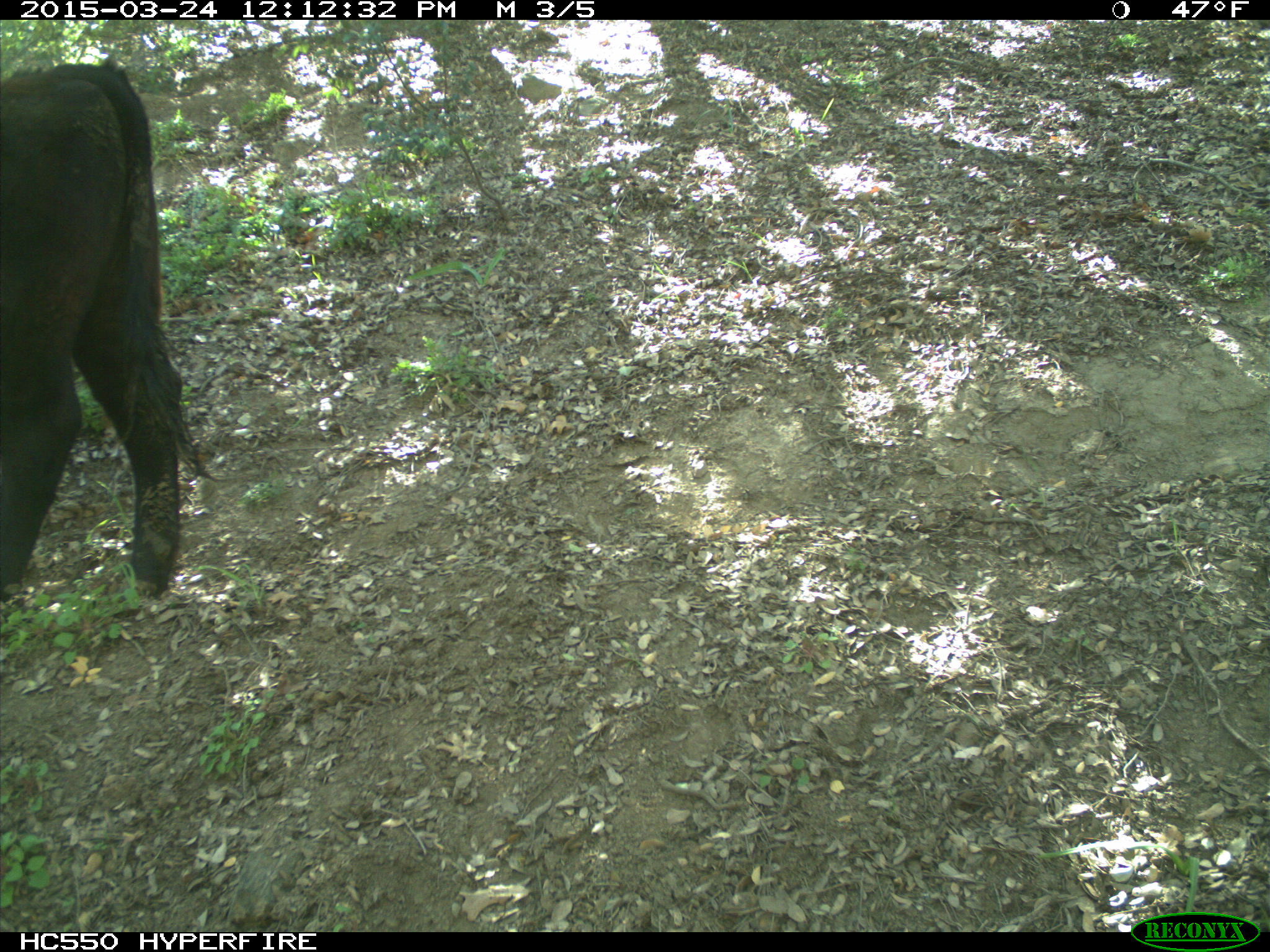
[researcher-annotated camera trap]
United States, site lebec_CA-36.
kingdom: Animalia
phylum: Chordata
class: Mammalia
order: Artiodactyla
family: Bovidae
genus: Bos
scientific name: Bos taurus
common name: domestic cow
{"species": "Bos taurus (domestic cow)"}